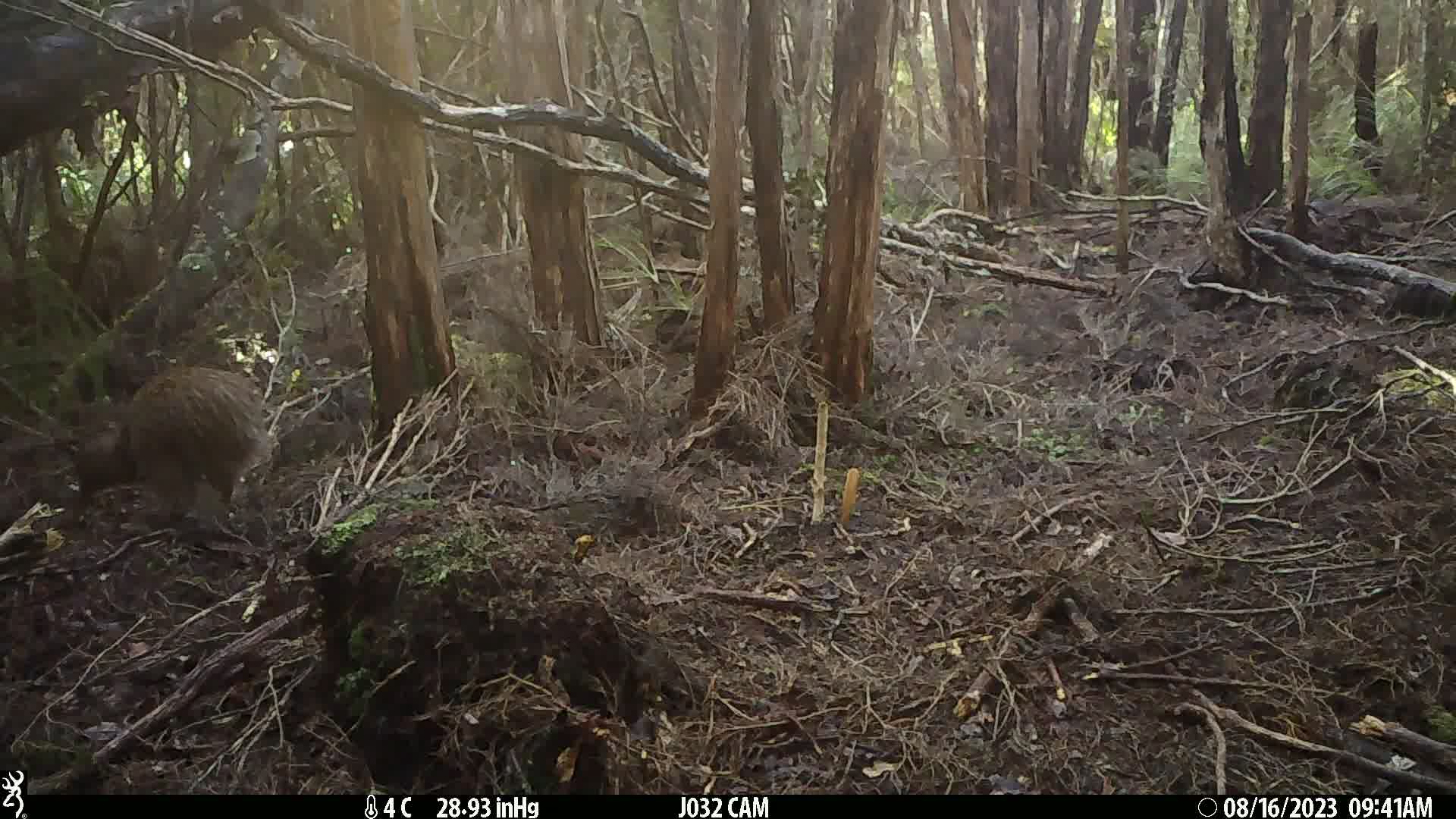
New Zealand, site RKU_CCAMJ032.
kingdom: Animalia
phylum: Chordata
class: Aves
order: Apterygiformes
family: Apterygidae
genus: Apteryx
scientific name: Apteryx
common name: kiwi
Kiwi (Apteryx).